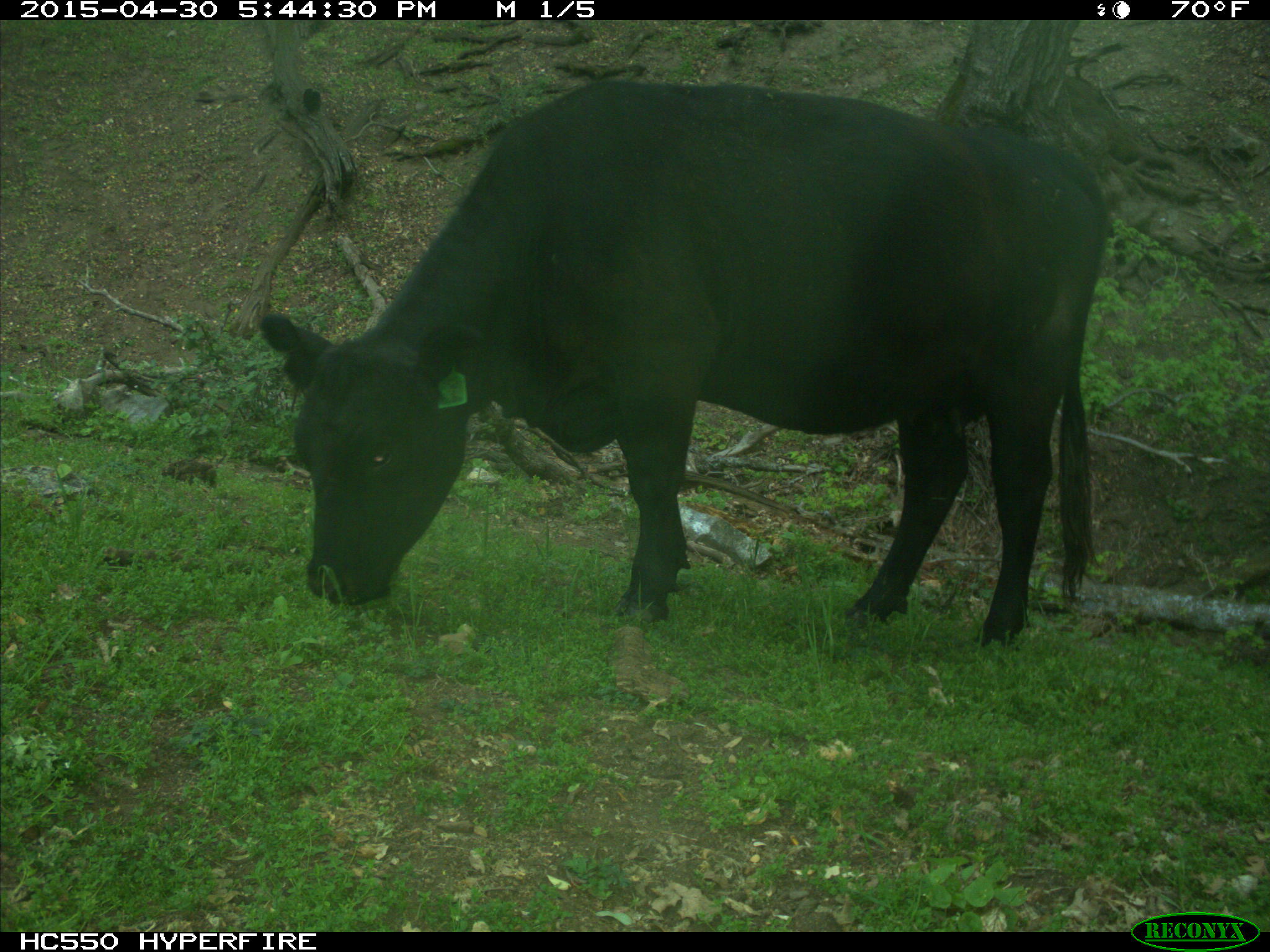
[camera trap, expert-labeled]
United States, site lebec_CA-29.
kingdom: Animalia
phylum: Chordata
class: Mammalia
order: Artiodactyla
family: Bovidae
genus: Bos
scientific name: Bos taurus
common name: domestic cow